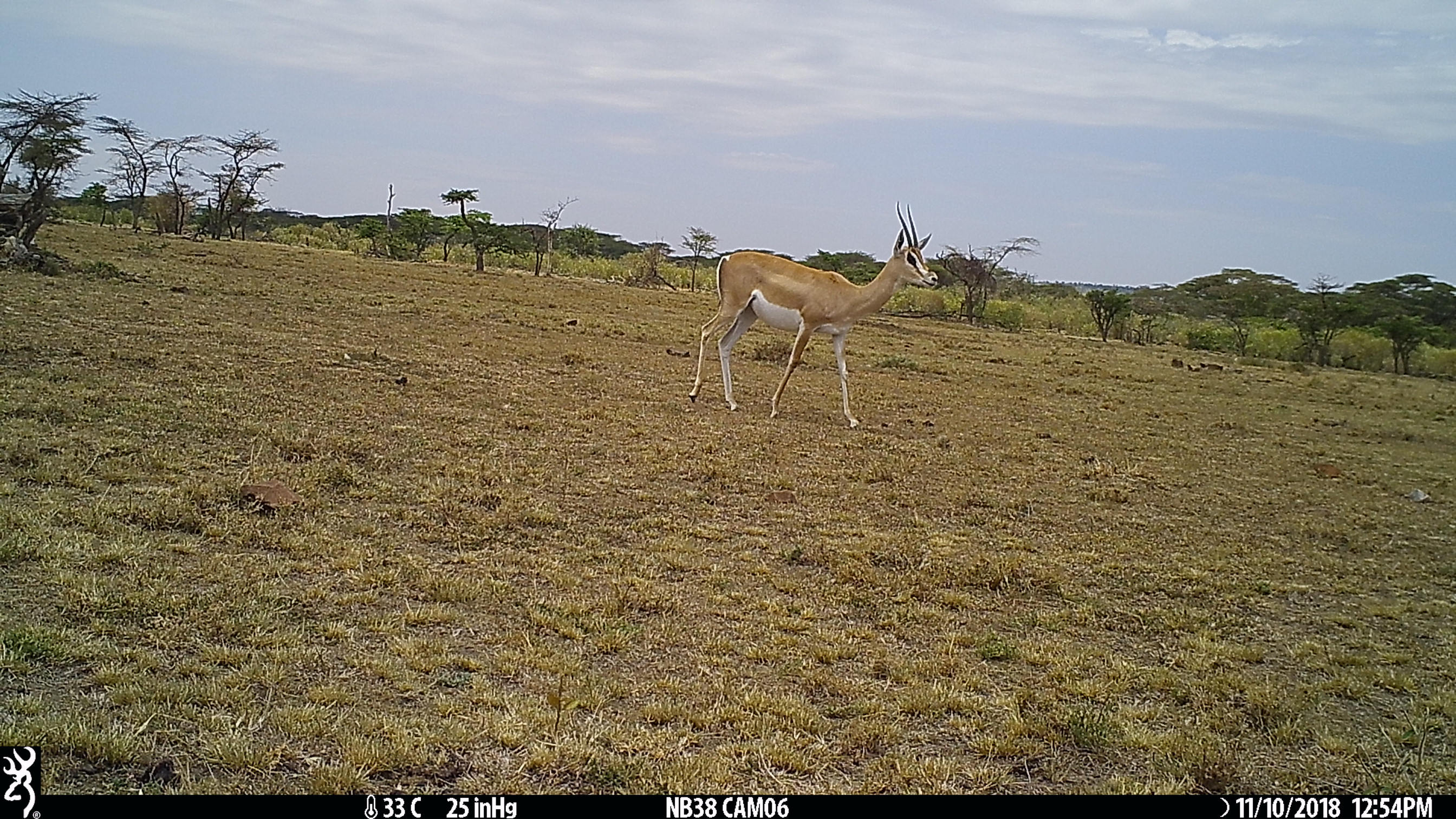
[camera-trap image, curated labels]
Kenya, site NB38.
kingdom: Animalia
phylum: Chordata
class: Mammalia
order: Artiodactyla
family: Bovidae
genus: Nanger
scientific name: Nanger granti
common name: grant's gazelle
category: gazelle grants